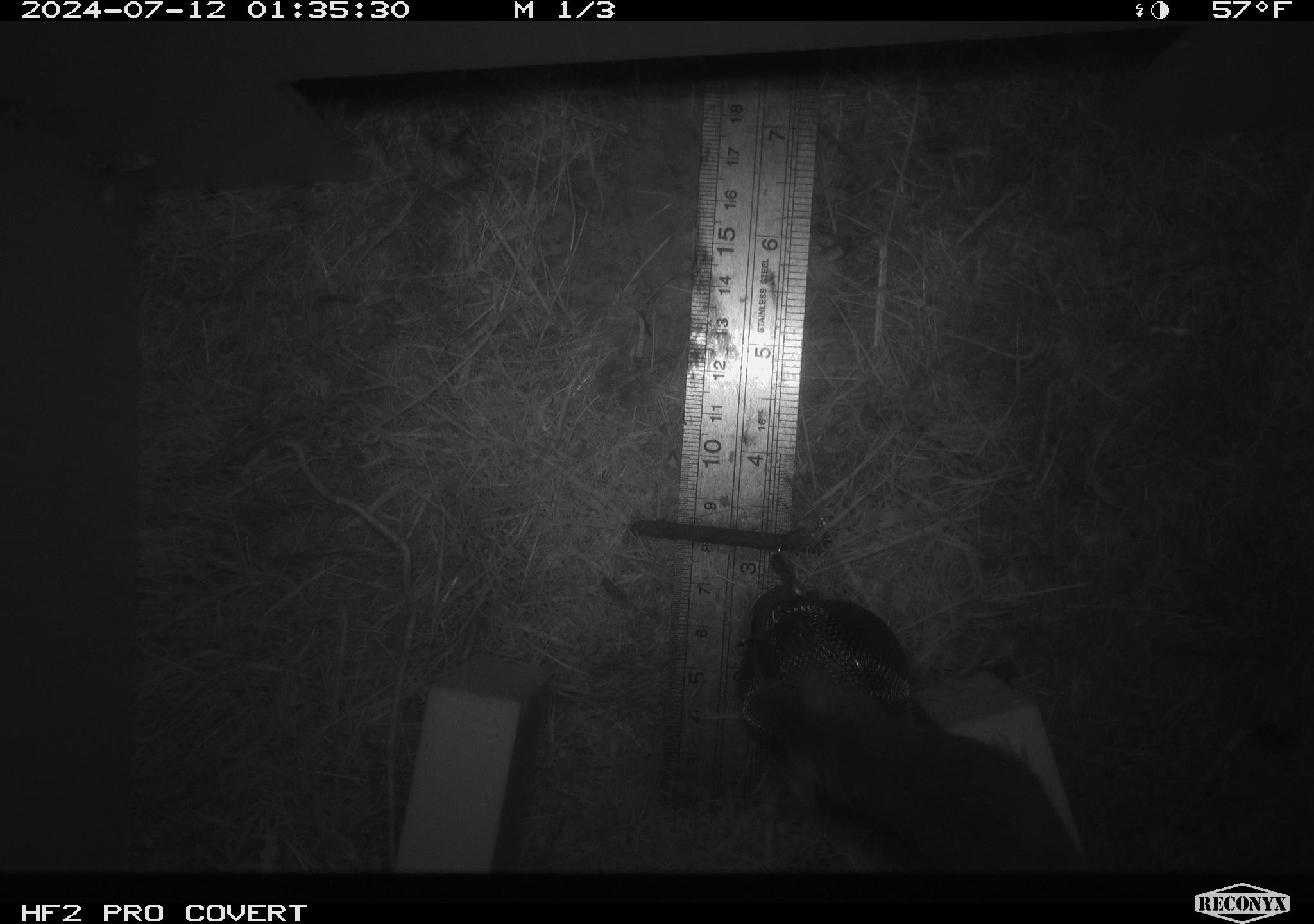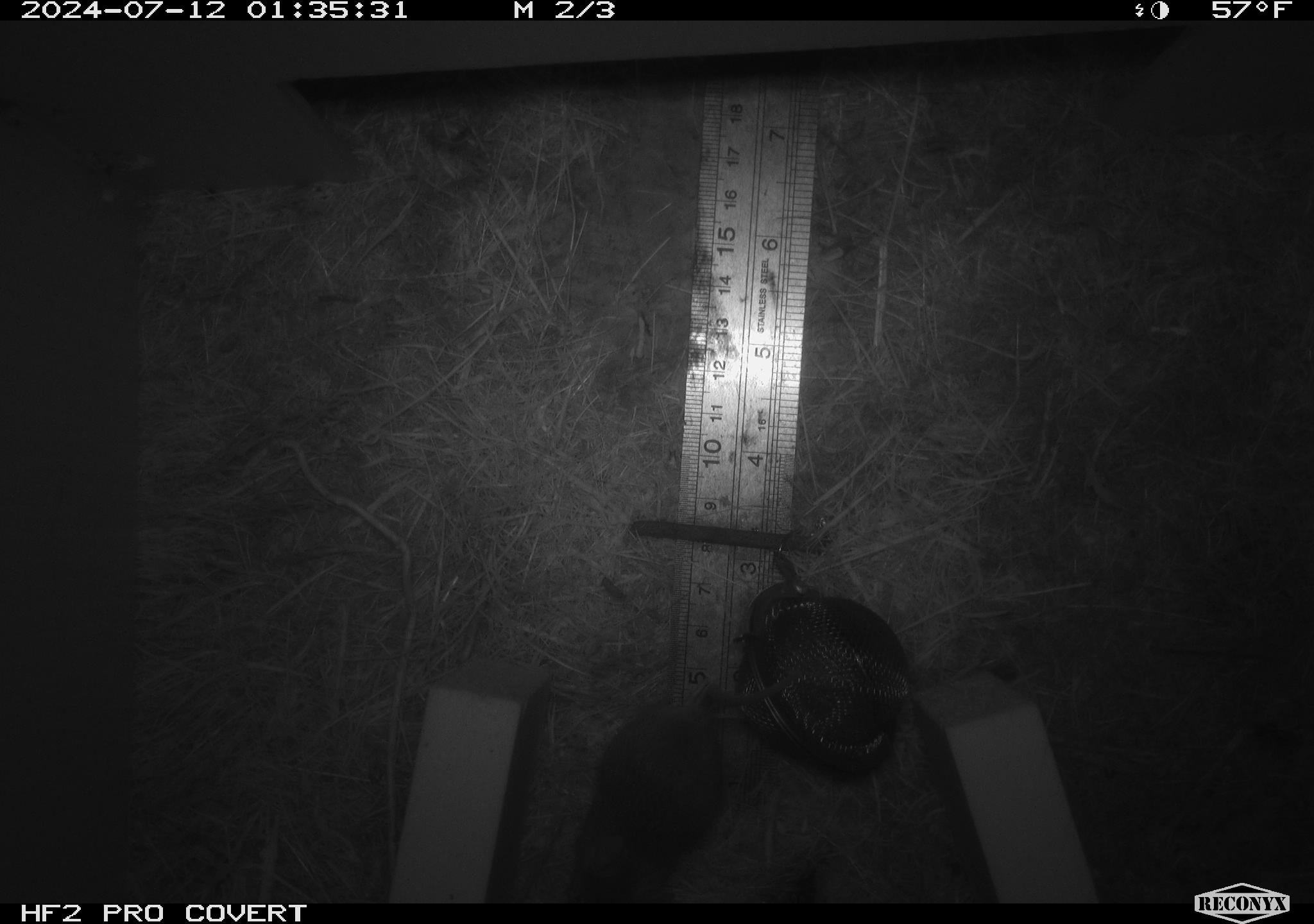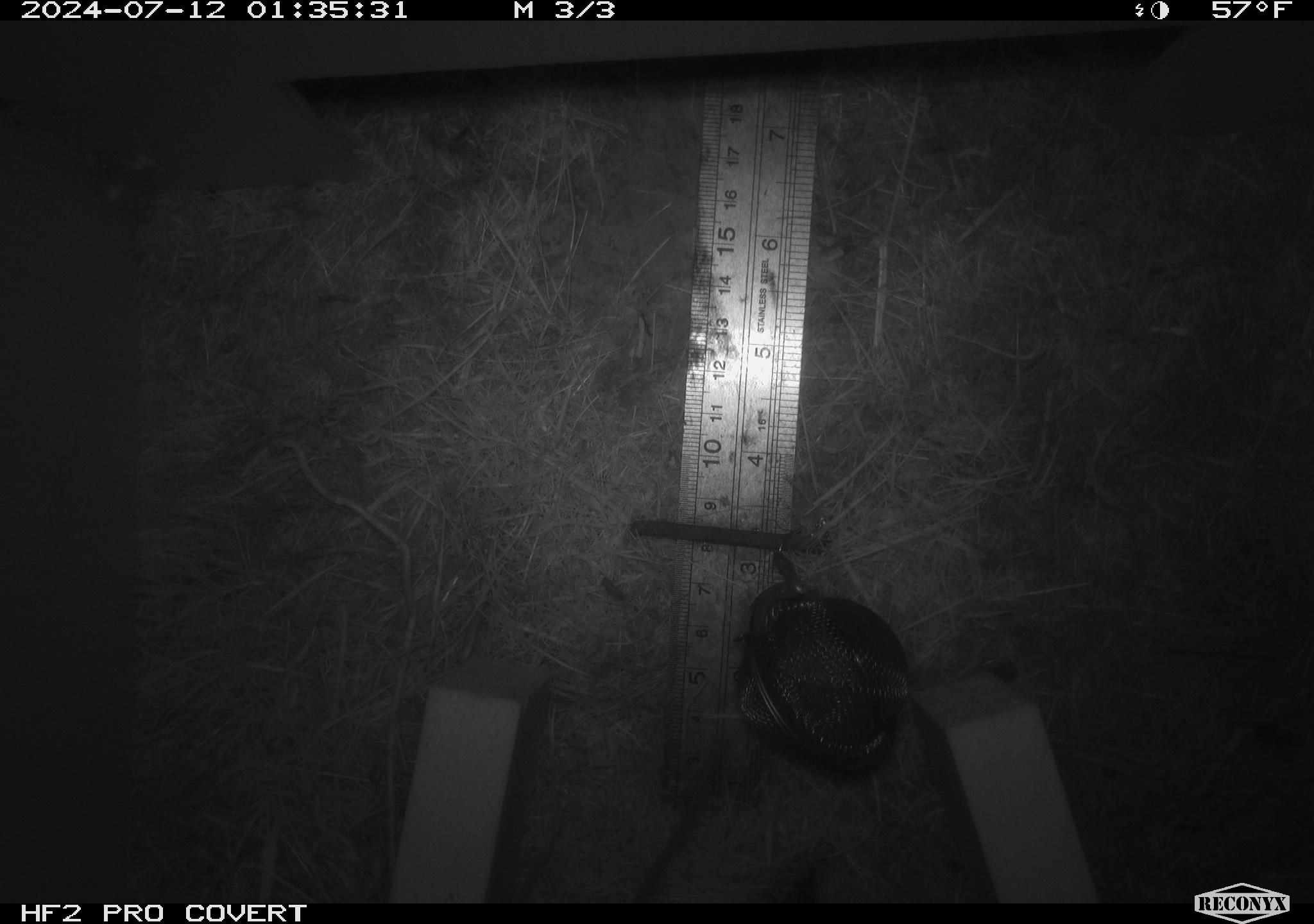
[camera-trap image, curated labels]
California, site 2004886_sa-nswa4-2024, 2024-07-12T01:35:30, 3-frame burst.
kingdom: Animalia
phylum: Chordata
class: Mammalia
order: Rodentia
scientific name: Rodentia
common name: mouse species